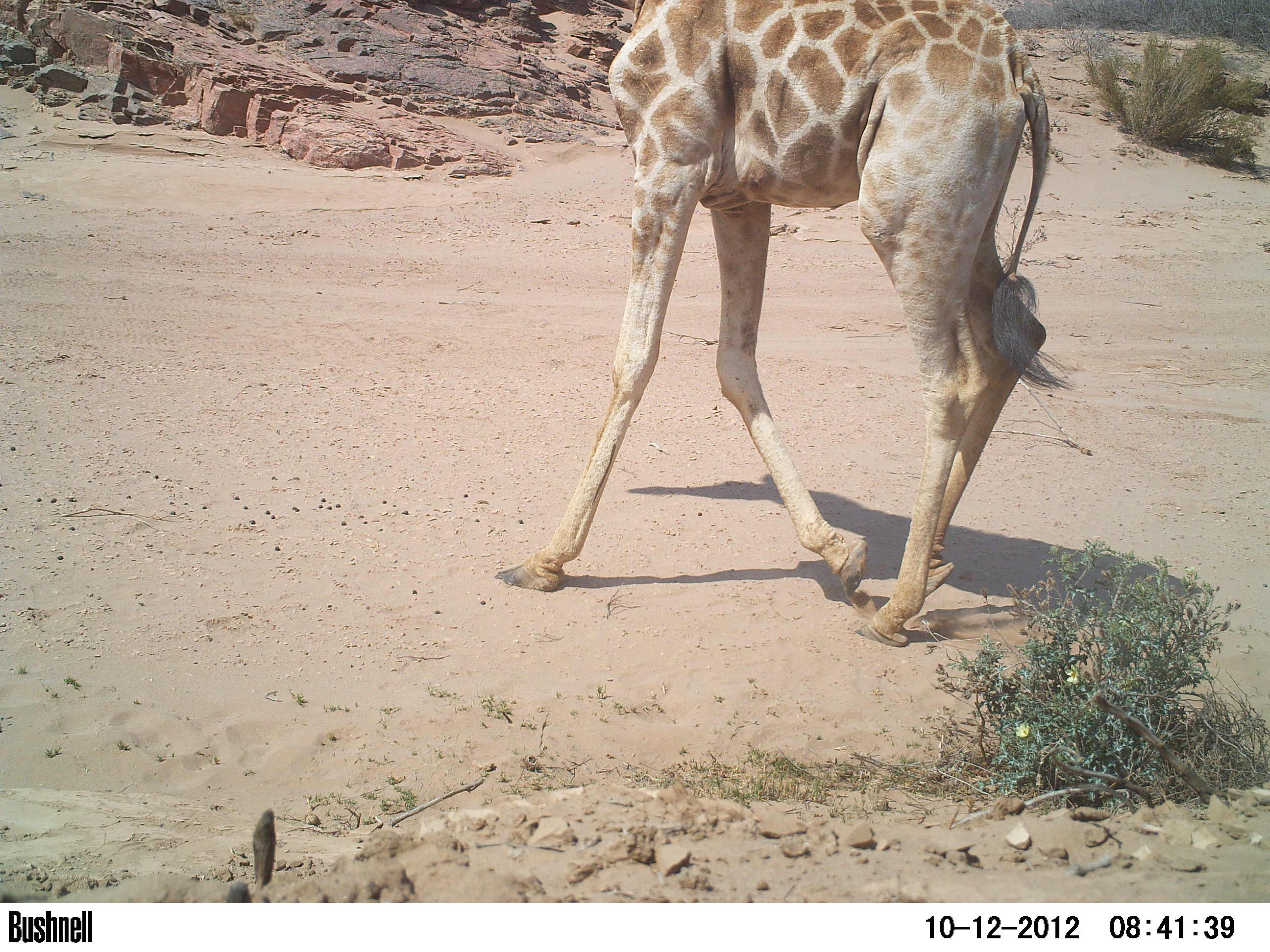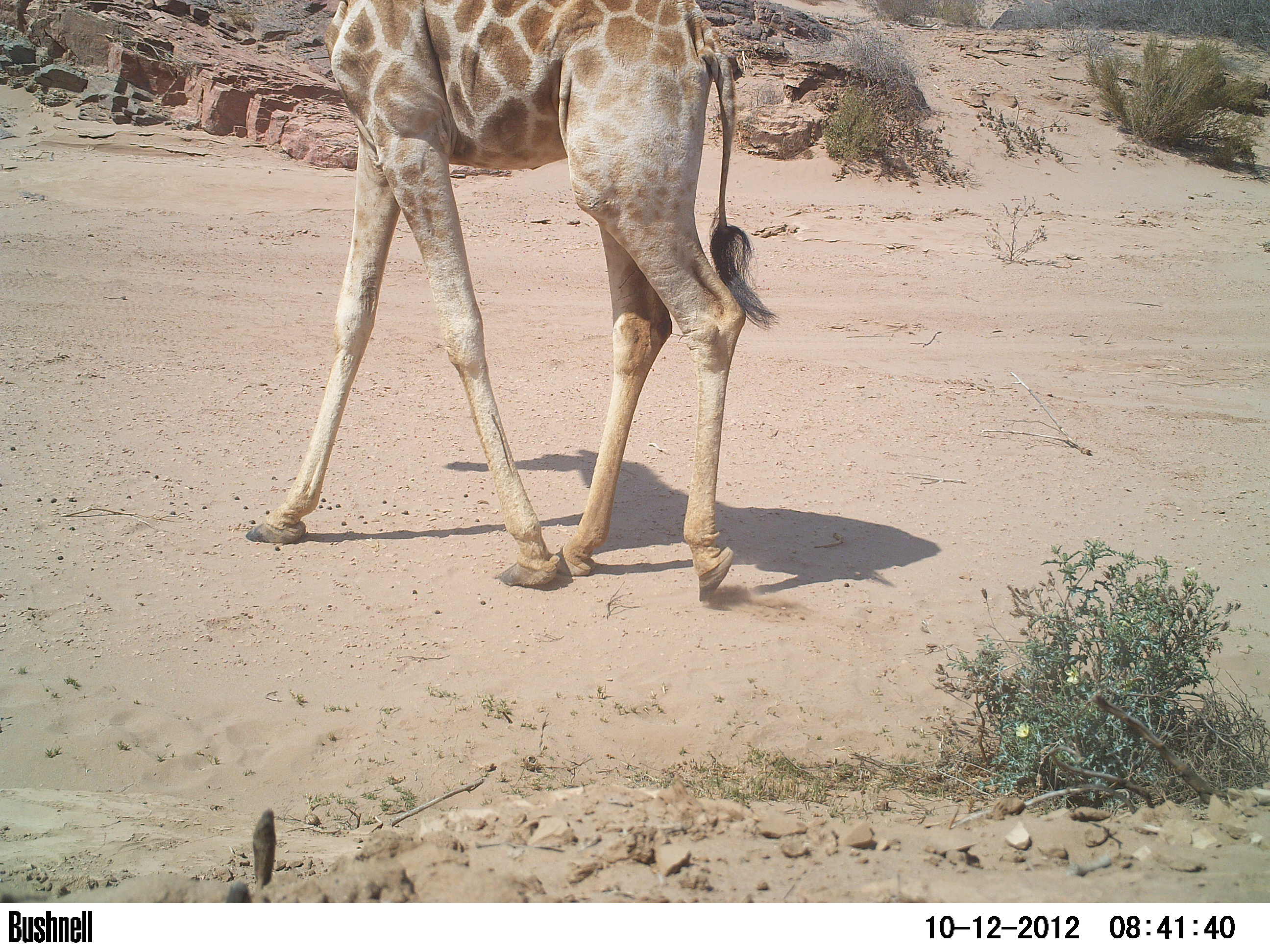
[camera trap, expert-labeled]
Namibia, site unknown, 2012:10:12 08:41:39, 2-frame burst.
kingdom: Animalia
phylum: Chordata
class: Mammalia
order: Artiodactyla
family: Giraffidae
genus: Giraffa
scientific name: Giraffa camelopardalis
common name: giraffe